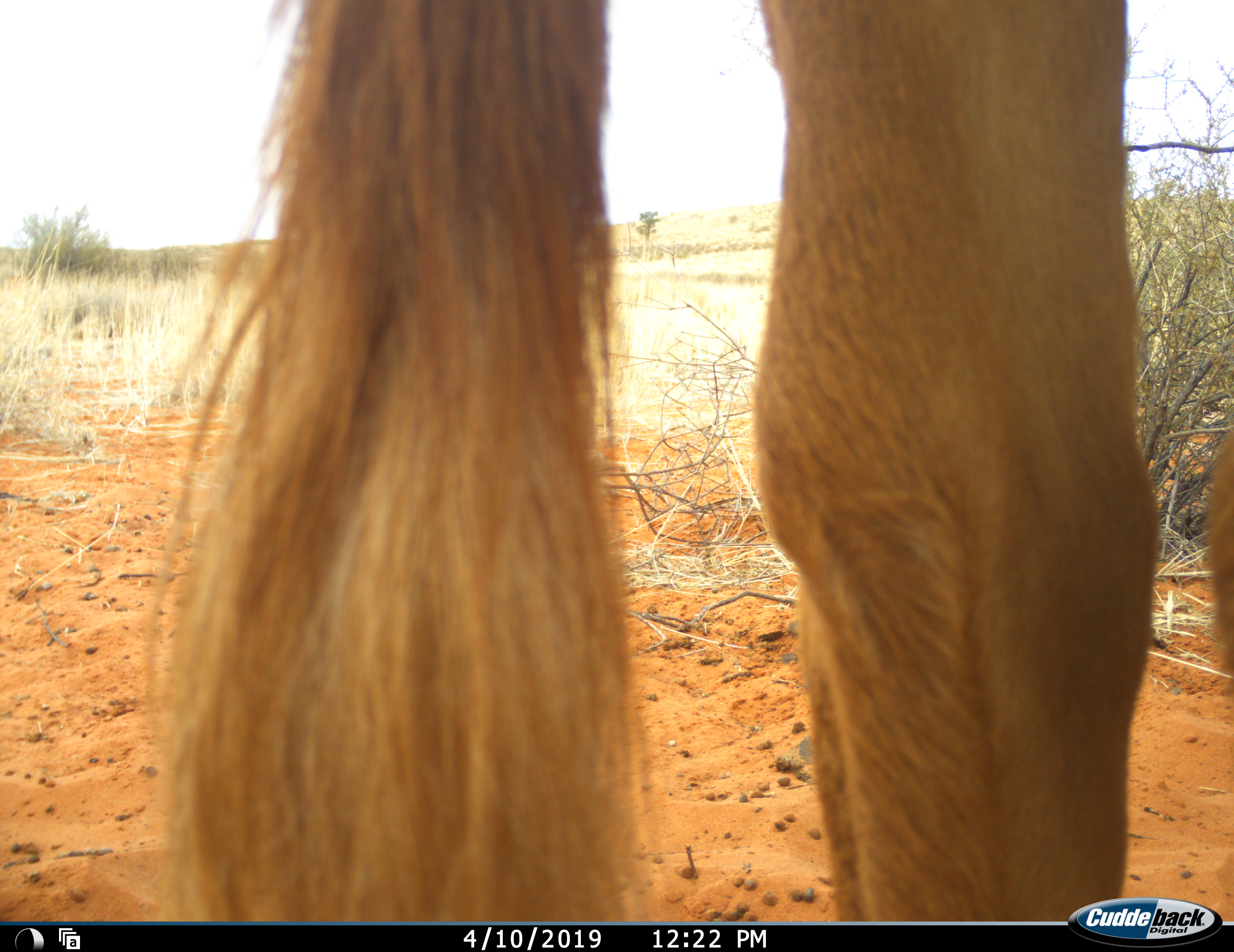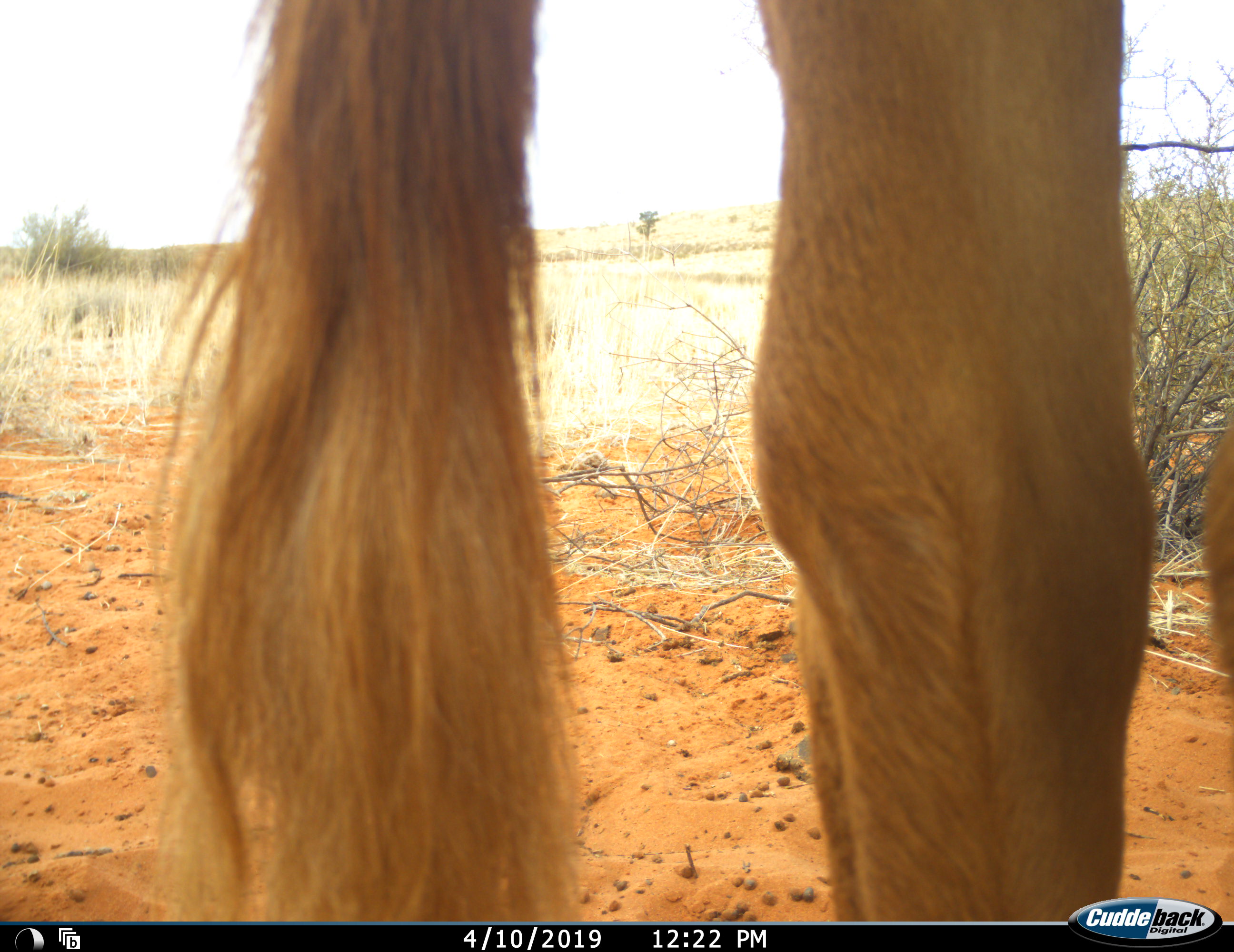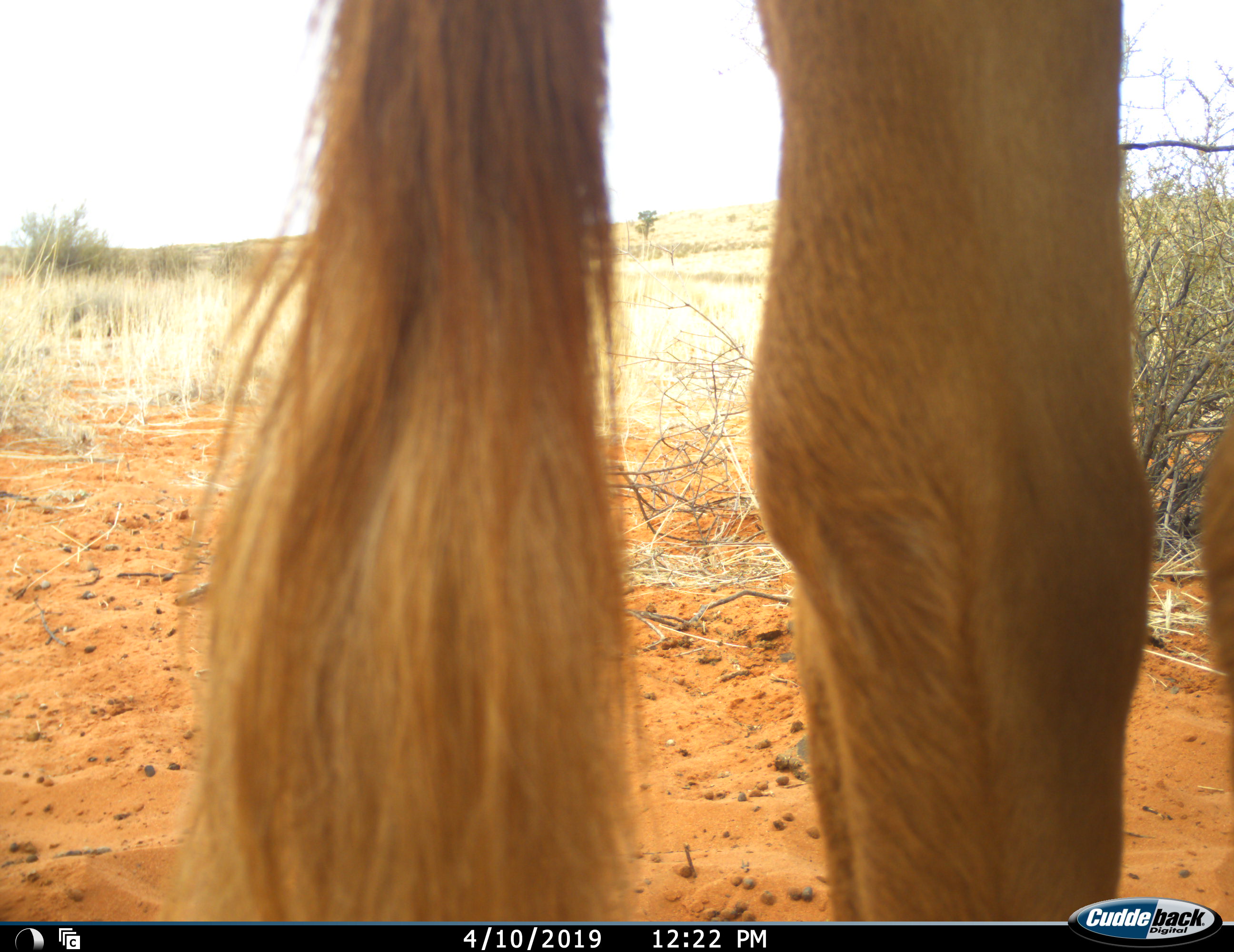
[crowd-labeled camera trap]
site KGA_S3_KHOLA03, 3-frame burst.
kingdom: Animalia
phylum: Chordata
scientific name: Vertebrata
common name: domestic animal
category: domesticanimal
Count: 1.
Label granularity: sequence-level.